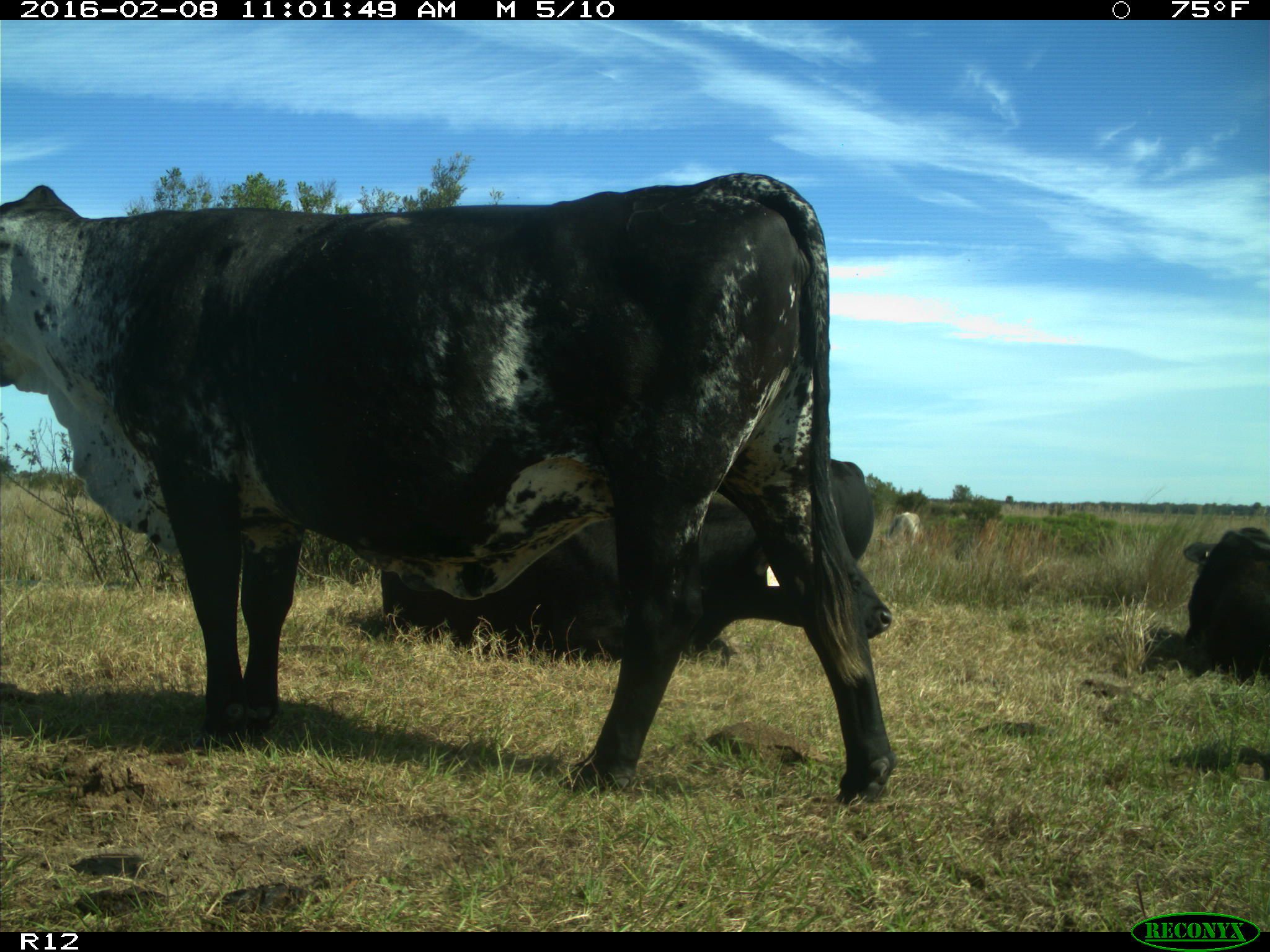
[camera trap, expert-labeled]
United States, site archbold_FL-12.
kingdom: Animalia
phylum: Chordata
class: Mammalia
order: Artiodactyla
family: Bovidae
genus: Bos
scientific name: Bos taurus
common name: domestic cow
Bos taurus (domestic cow).